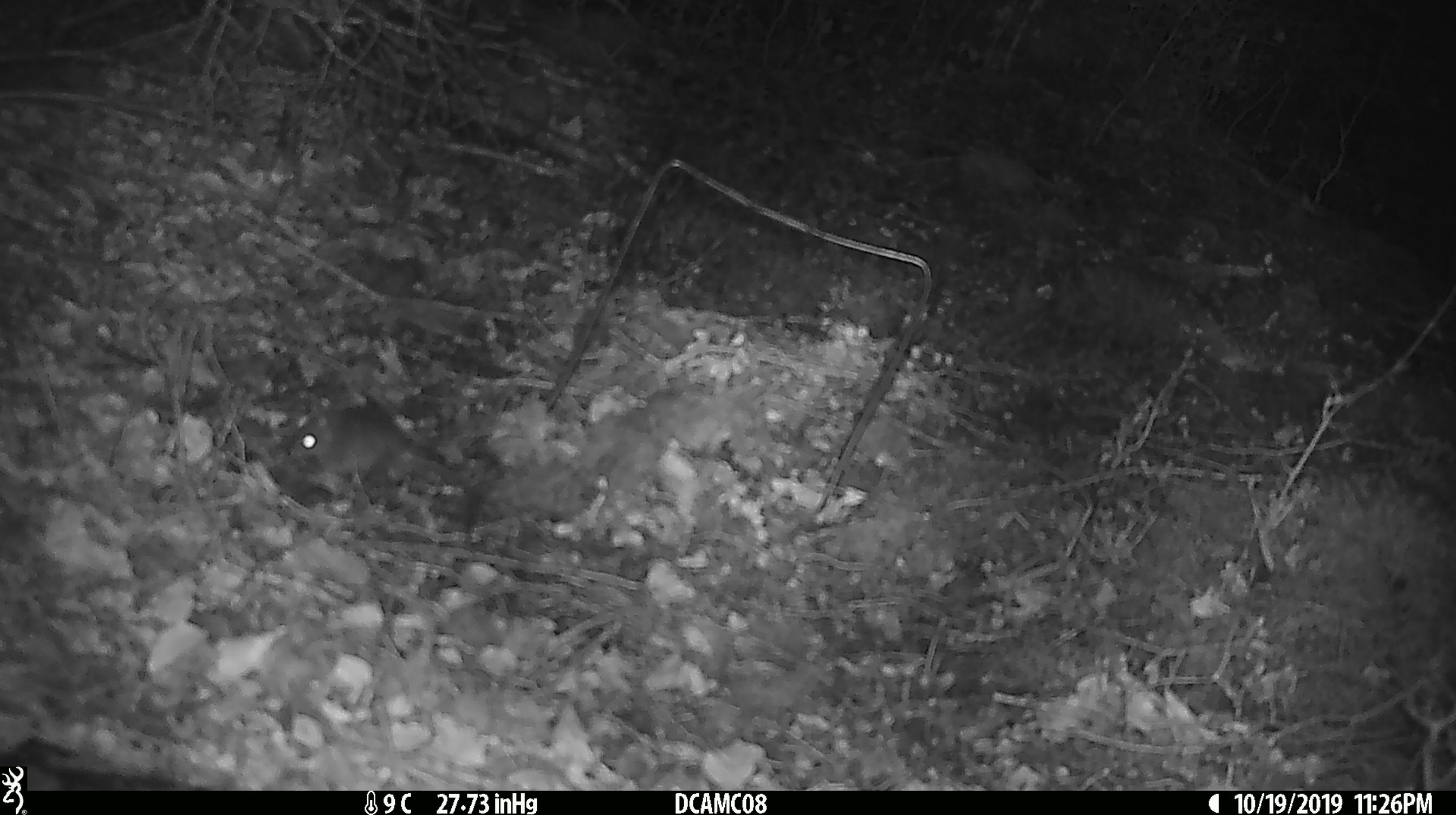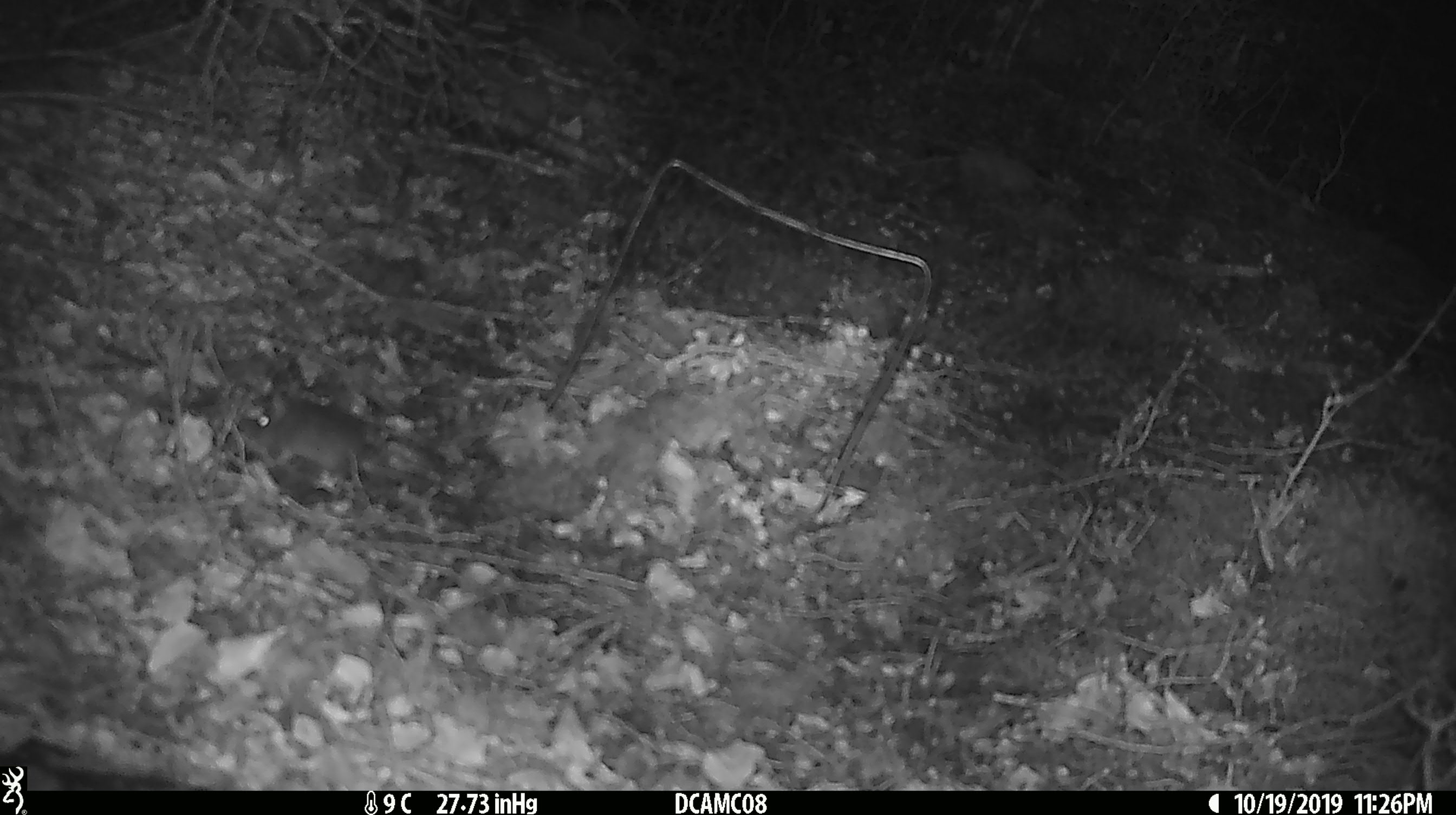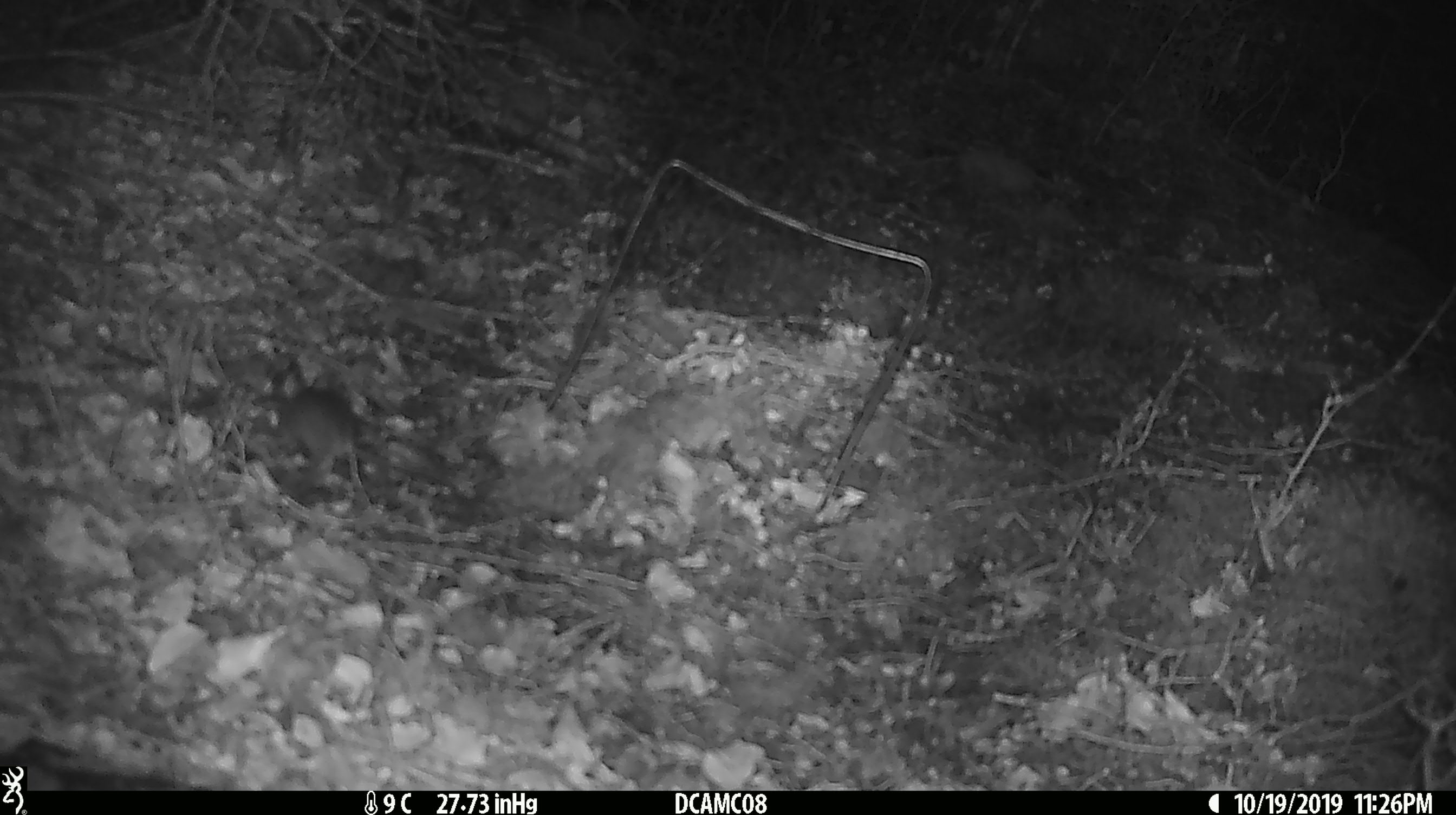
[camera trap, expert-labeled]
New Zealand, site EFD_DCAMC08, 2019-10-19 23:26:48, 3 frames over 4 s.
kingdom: Animalia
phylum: Chordata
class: Mammalia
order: Rodentia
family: Muridae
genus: Mus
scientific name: Mus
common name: mouse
Mouse (Mus).